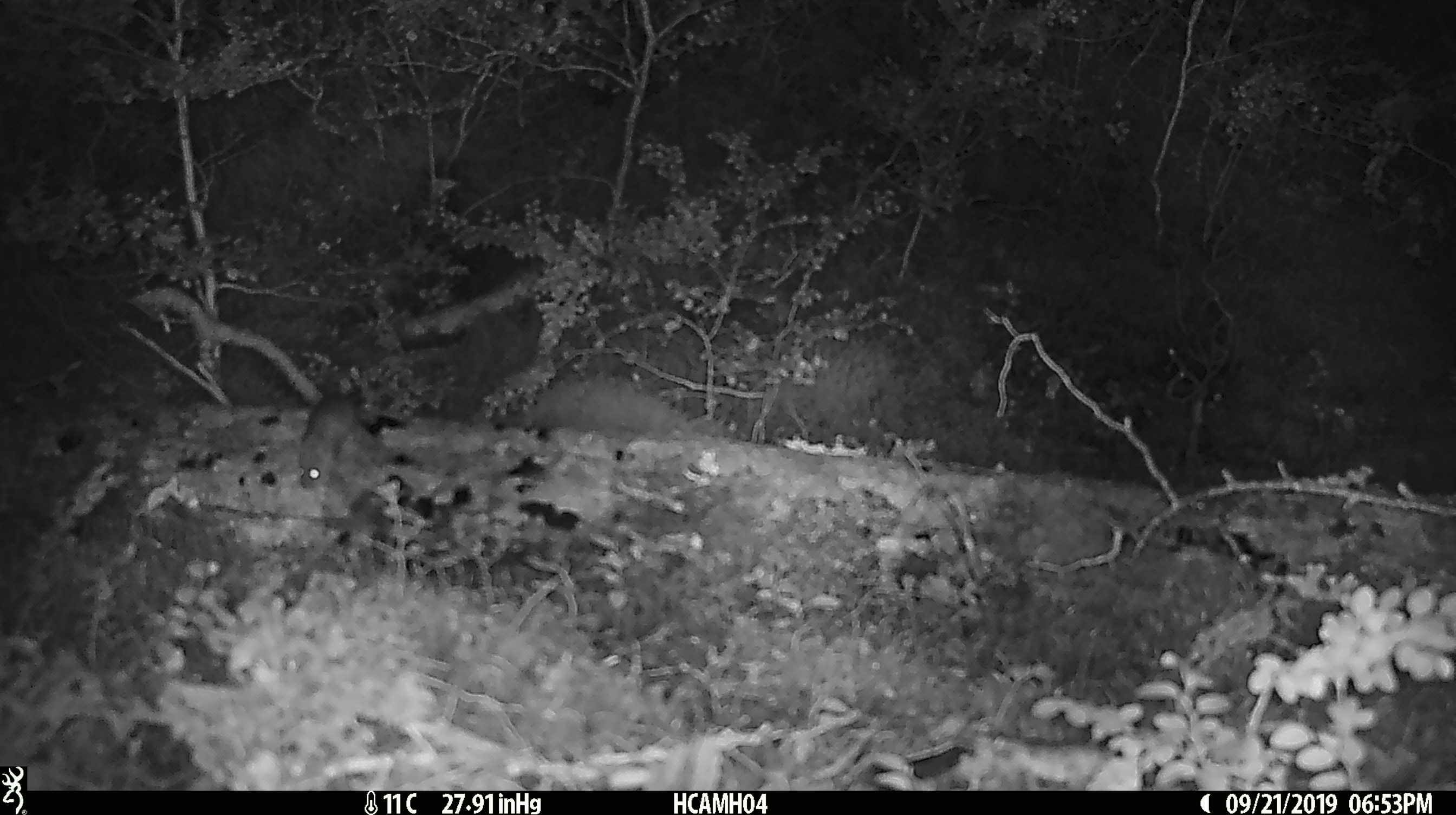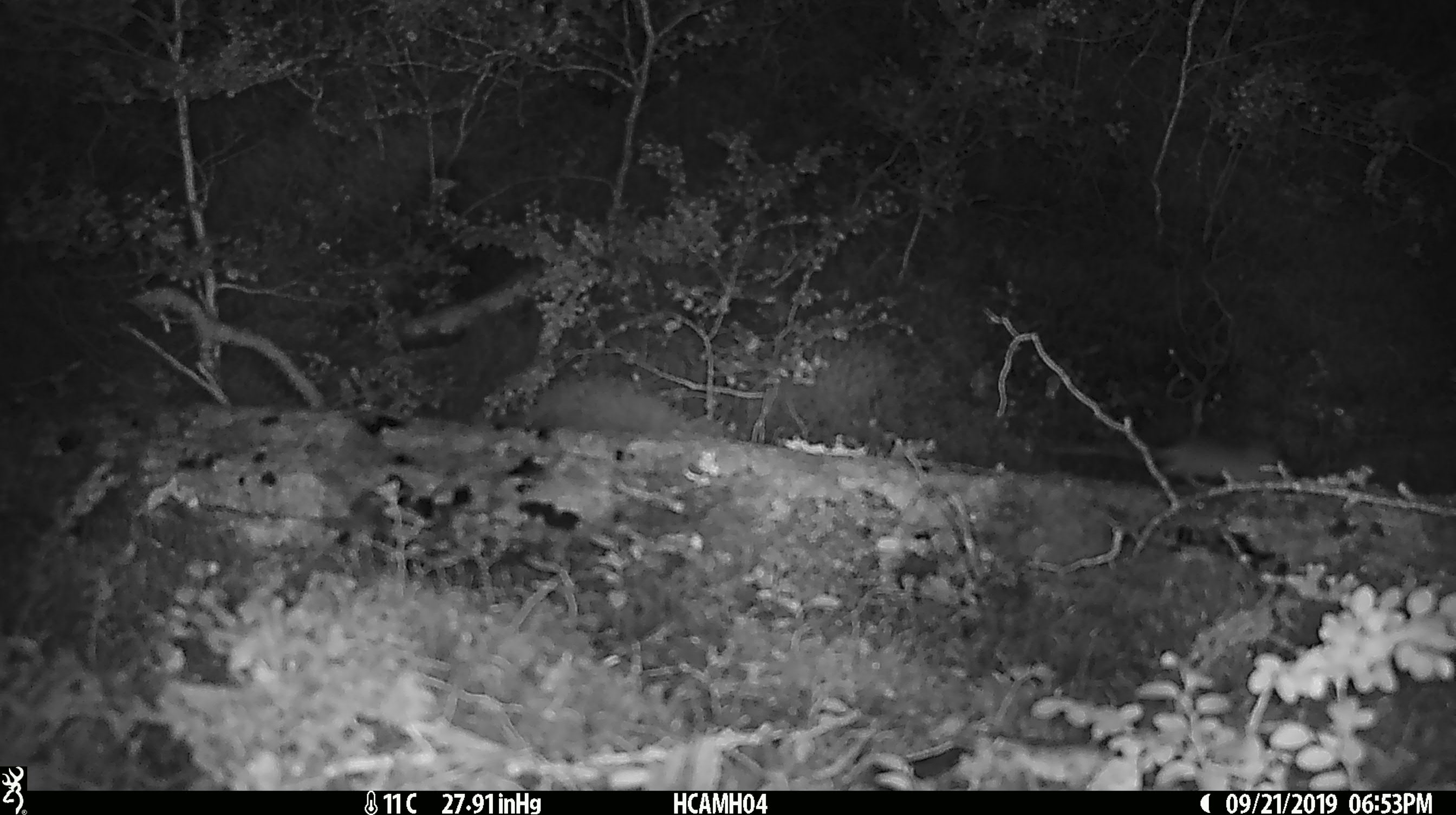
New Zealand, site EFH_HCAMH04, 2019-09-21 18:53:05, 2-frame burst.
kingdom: Animalia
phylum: Chordata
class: Mammalia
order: Rodentia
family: Muridae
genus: Mus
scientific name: Mus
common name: mouse